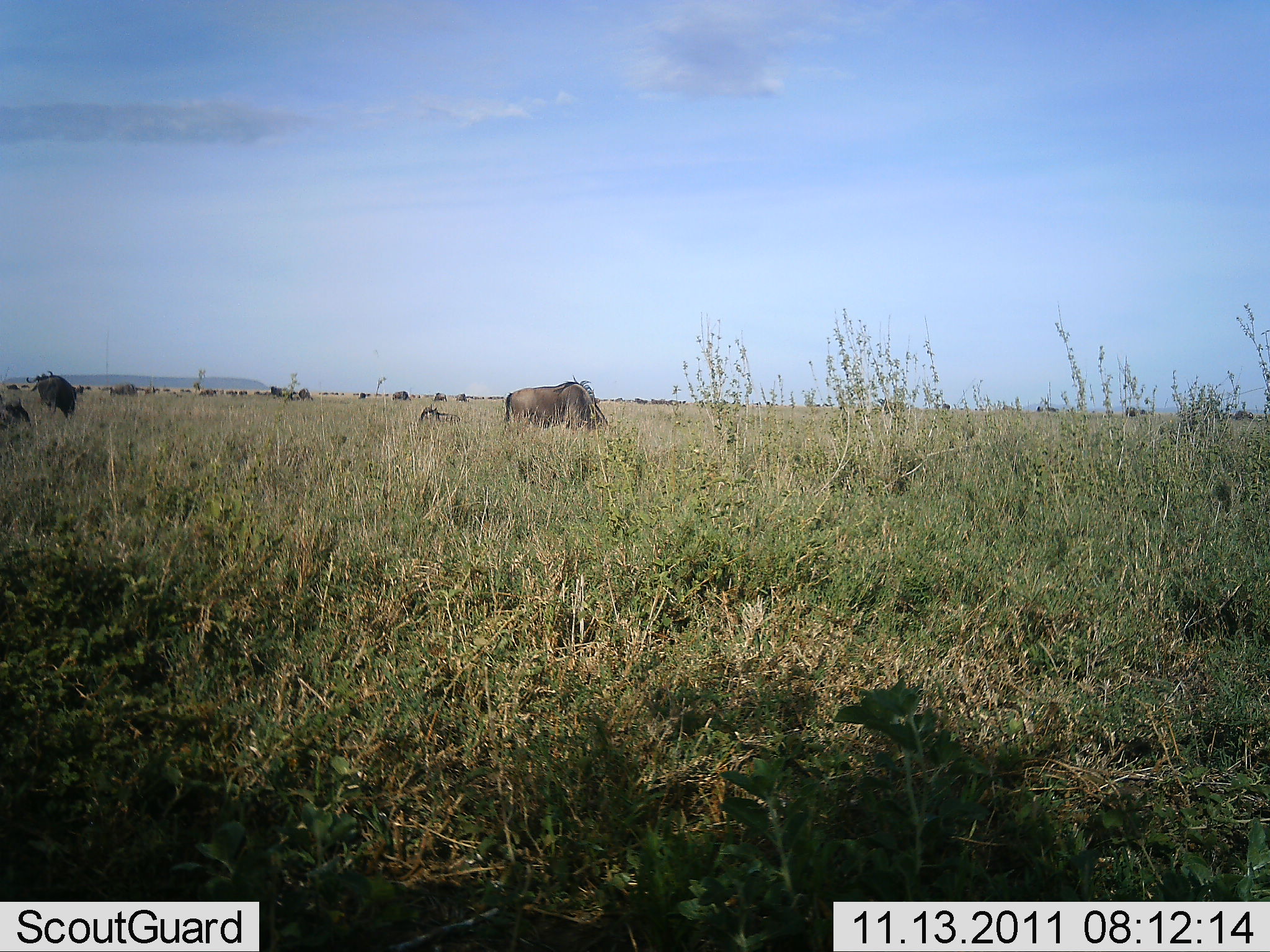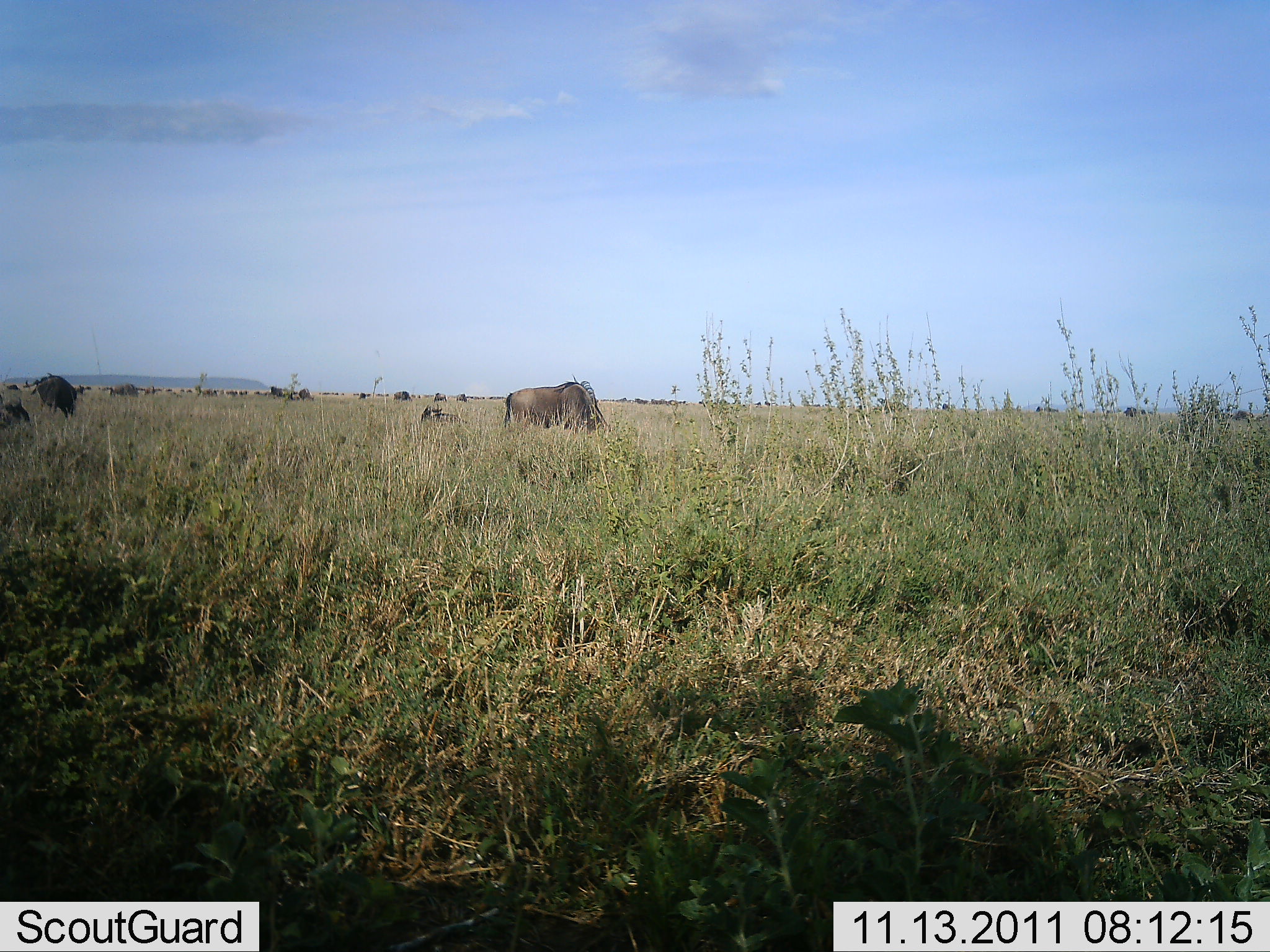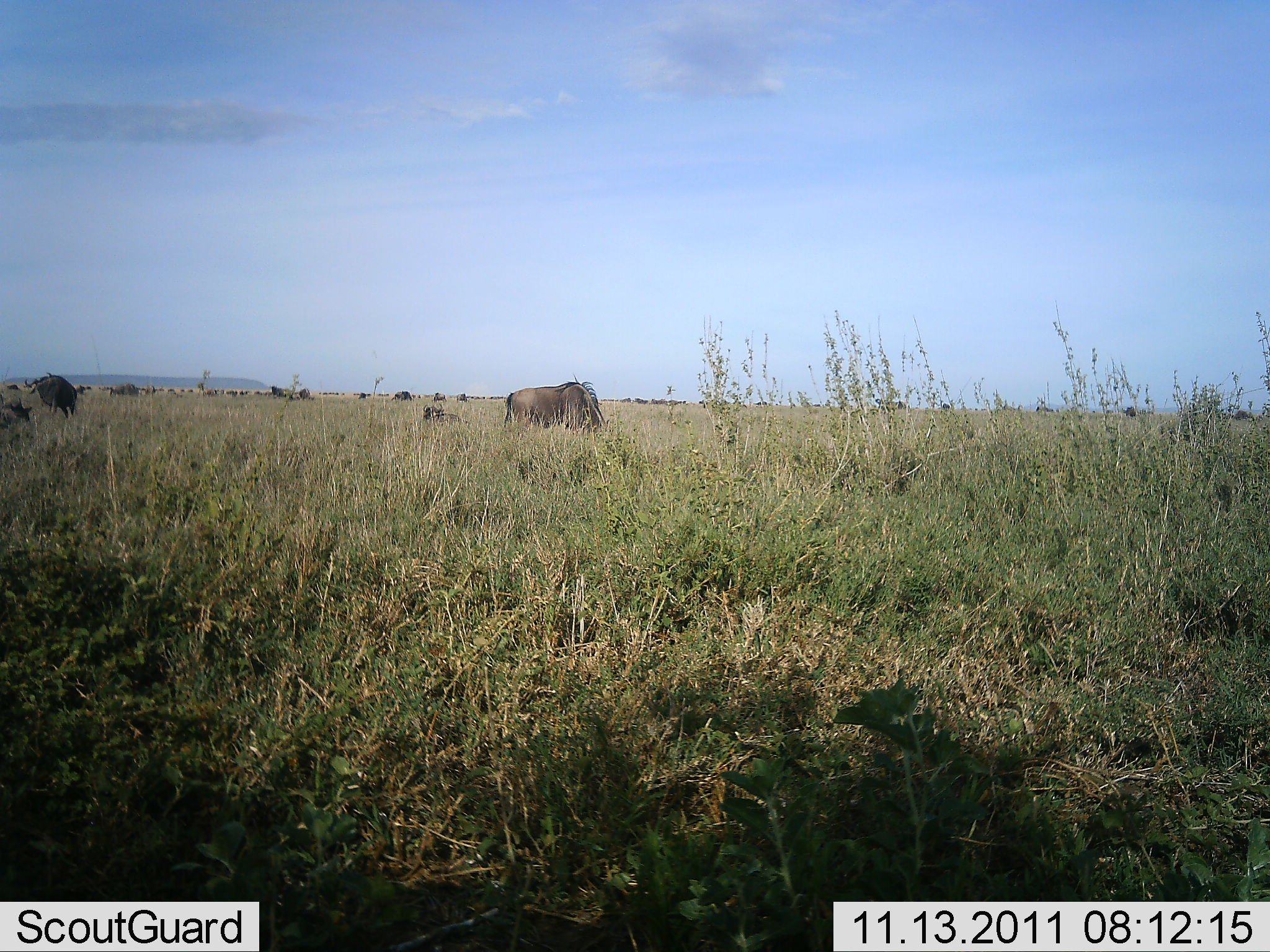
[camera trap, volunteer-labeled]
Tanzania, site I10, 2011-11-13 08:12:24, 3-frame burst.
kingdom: Animalia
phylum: Chordata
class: Mammalia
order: Artiodactyla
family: Bovidae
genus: Connochaetes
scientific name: Connochaetes taurinus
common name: blue wildebeest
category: wildebeest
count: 9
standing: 27%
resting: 27%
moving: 9%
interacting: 0%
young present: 0%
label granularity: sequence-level